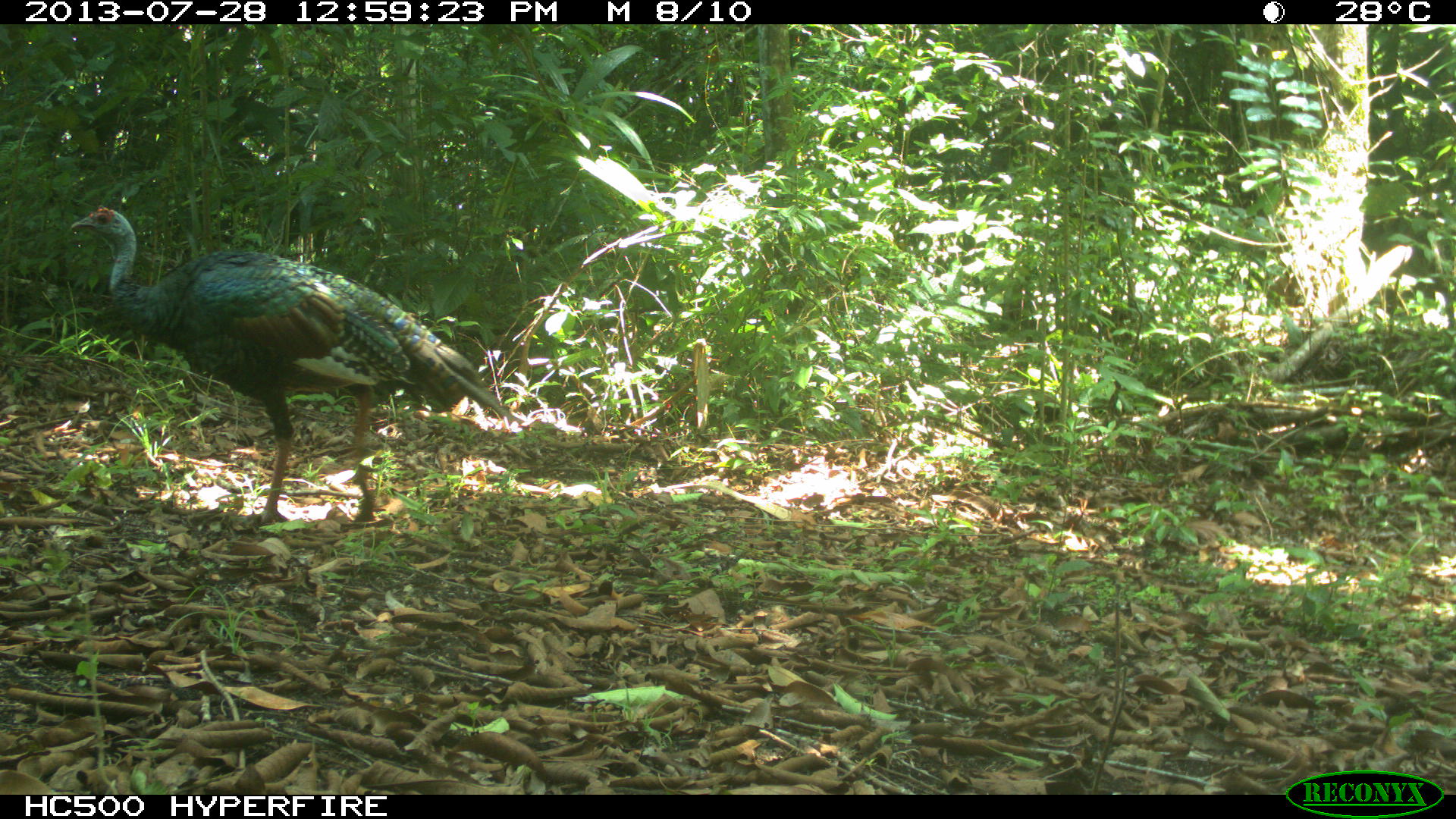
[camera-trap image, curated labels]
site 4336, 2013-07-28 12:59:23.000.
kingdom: Animalia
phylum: Chordata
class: Aves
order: Galliformes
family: Phasianidae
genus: Meleagris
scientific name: Meleagris ocellata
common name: ocellated turkey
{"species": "Meleagris ocellata (ocellated turkey)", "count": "1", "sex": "male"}